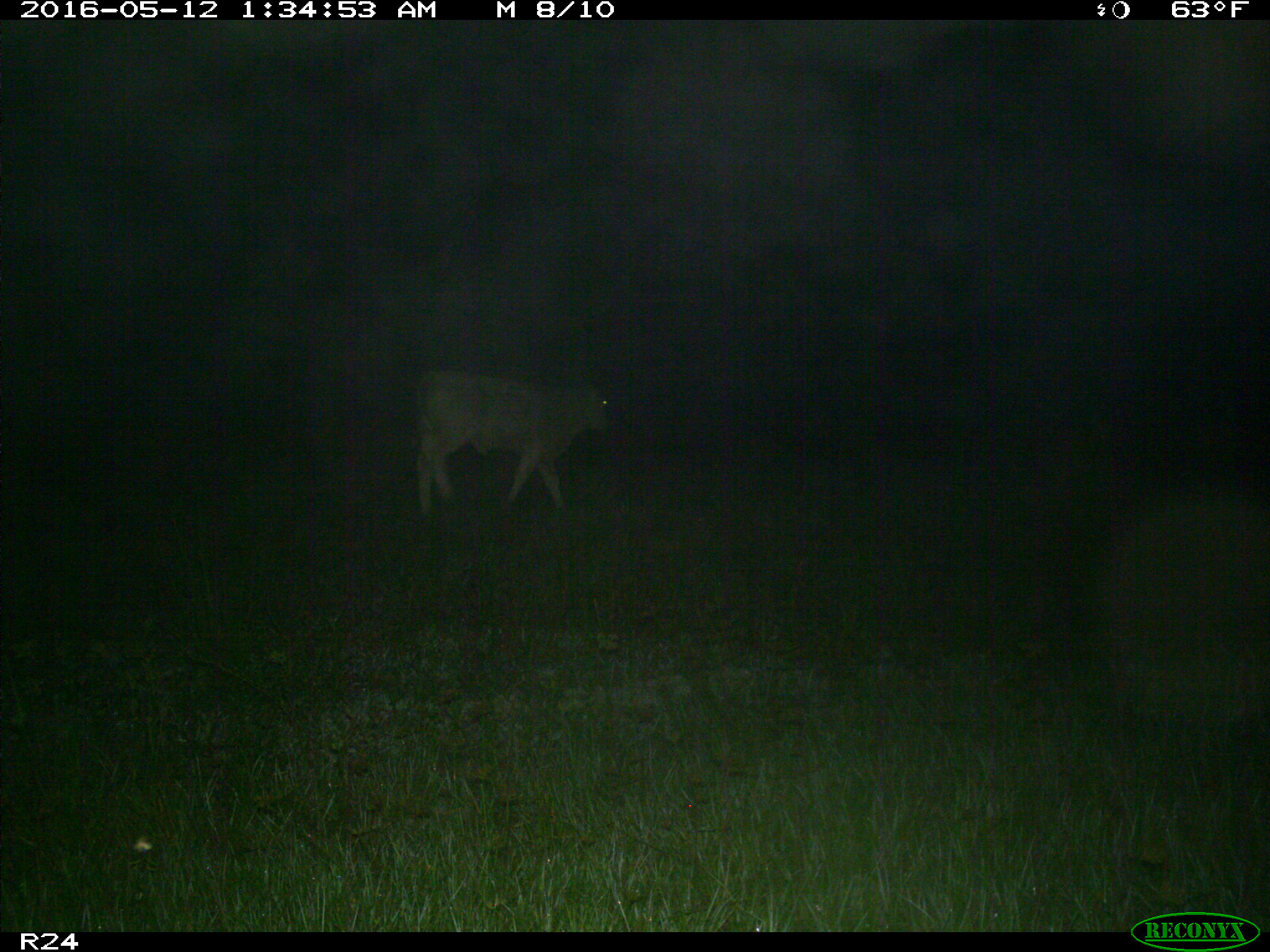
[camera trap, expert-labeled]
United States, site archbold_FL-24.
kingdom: Animalia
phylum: Chordata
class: Mammalia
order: Artiodactyla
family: Bovidae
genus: Bos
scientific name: Bos taurus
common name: domestic cow